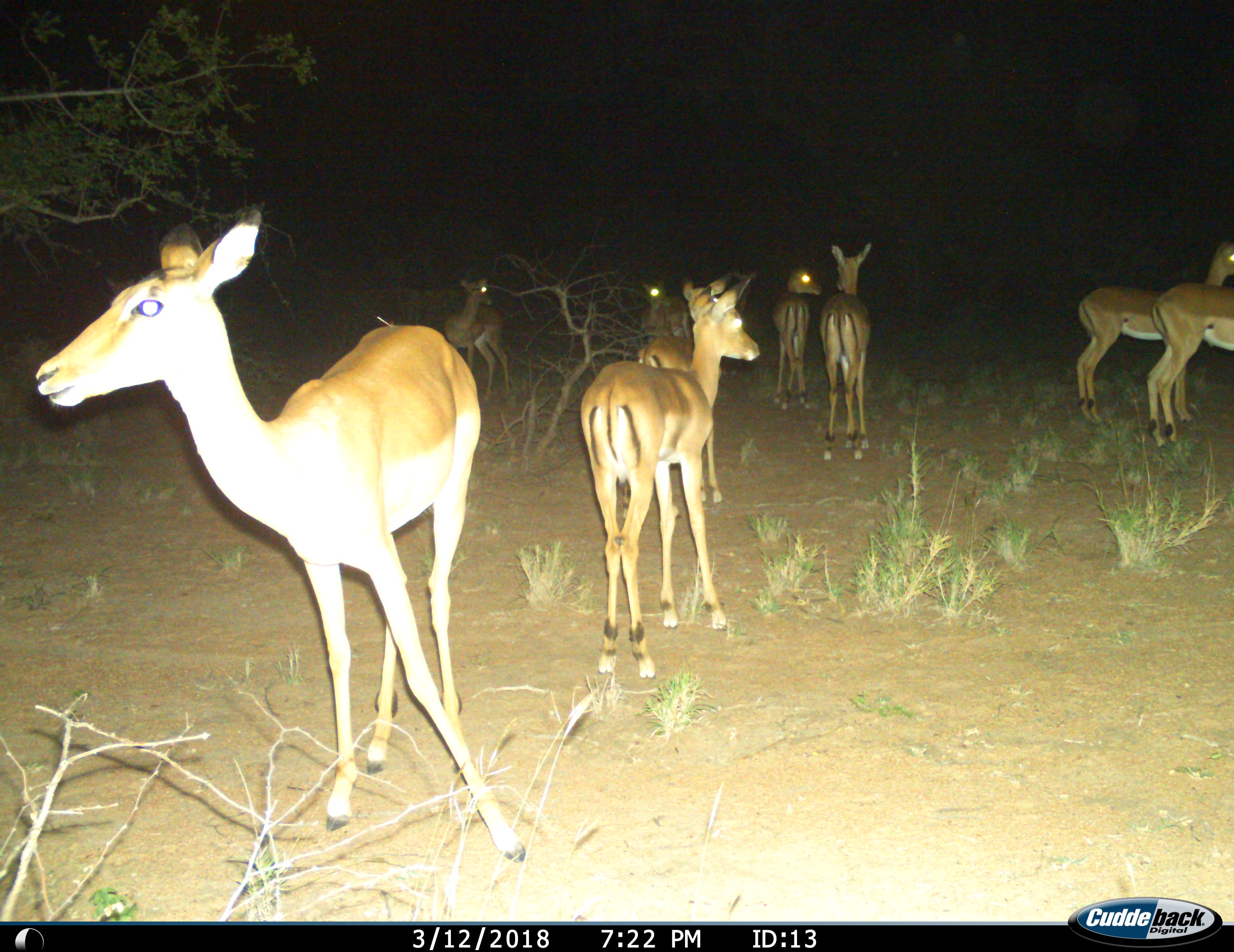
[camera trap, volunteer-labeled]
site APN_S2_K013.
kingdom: Animalia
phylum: Chordata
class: Mammalia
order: Artiodactyla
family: Bovidae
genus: Aepyceros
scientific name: Aepyceros melampus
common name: impala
Impala (Aepyceros melampus), count 9. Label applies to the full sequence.